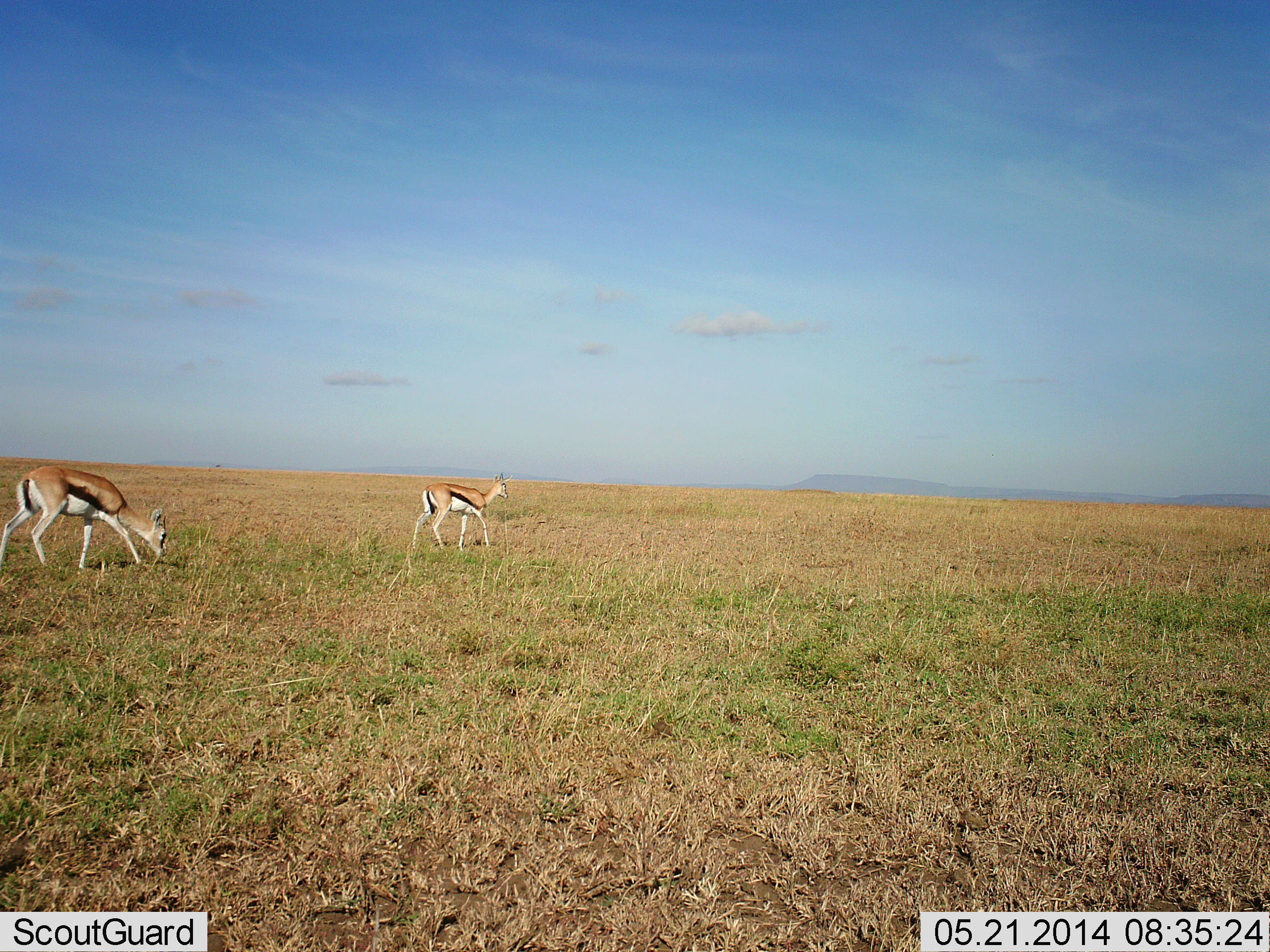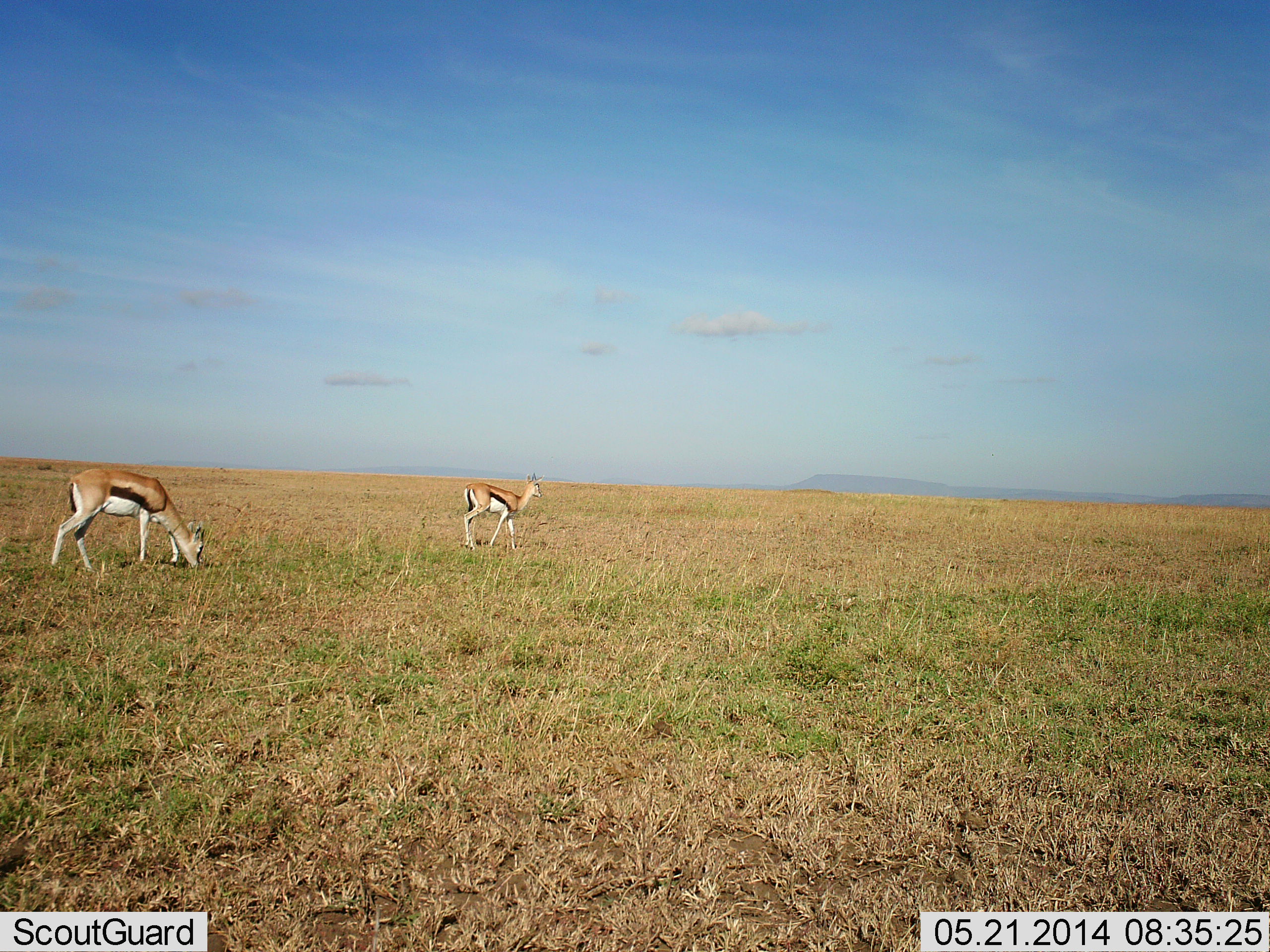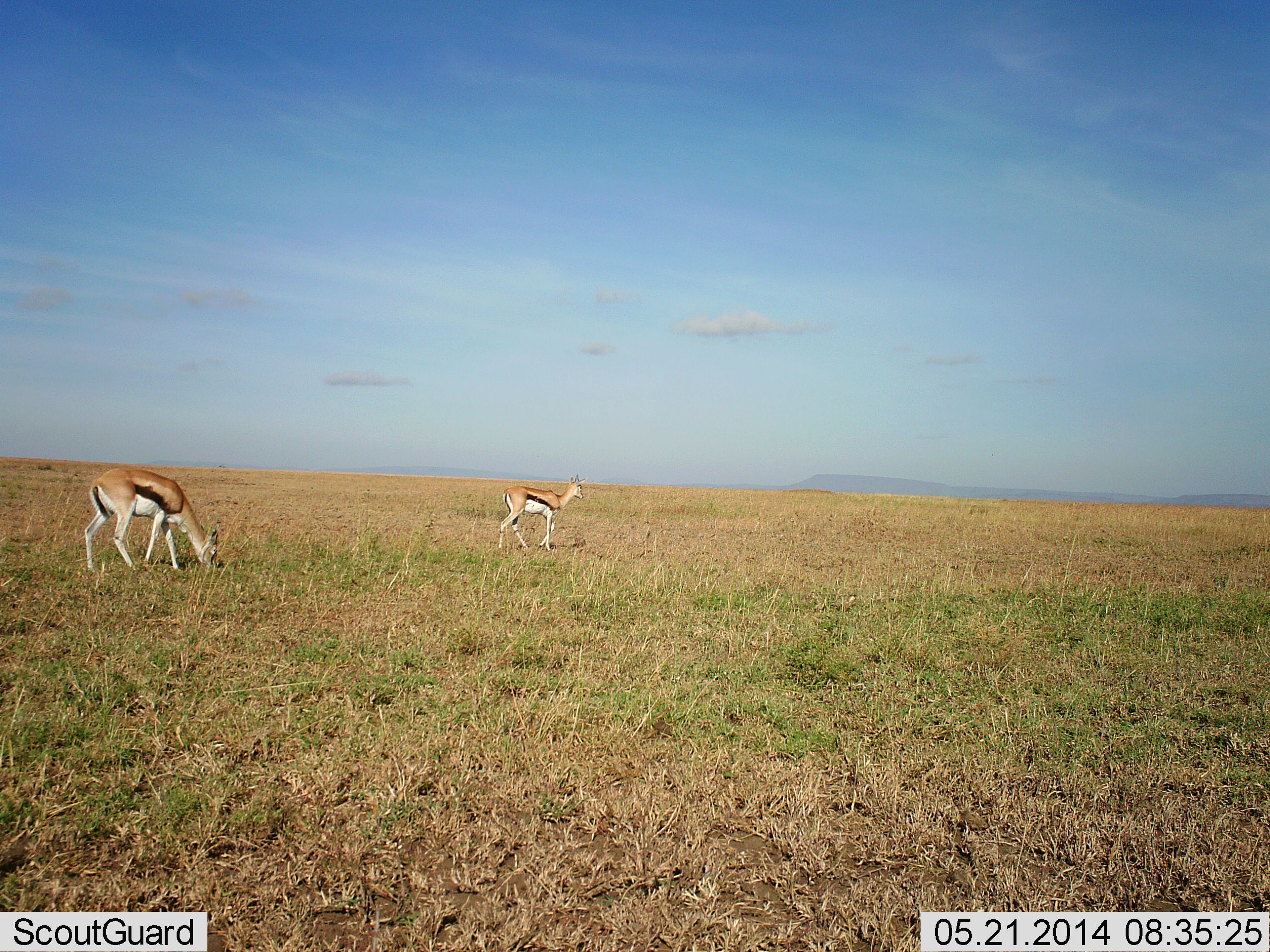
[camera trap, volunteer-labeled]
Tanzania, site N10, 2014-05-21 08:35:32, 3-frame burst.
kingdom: Animalia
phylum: Chordata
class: Mammalia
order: Artiodactyla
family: Bovidae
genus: Eudorcas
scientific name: Eudorcas thomsonii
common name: thomson's gazelle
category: gazellethomsons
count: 2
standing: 20%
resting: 0%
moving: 80%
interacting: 0%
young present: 0%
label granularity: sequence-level